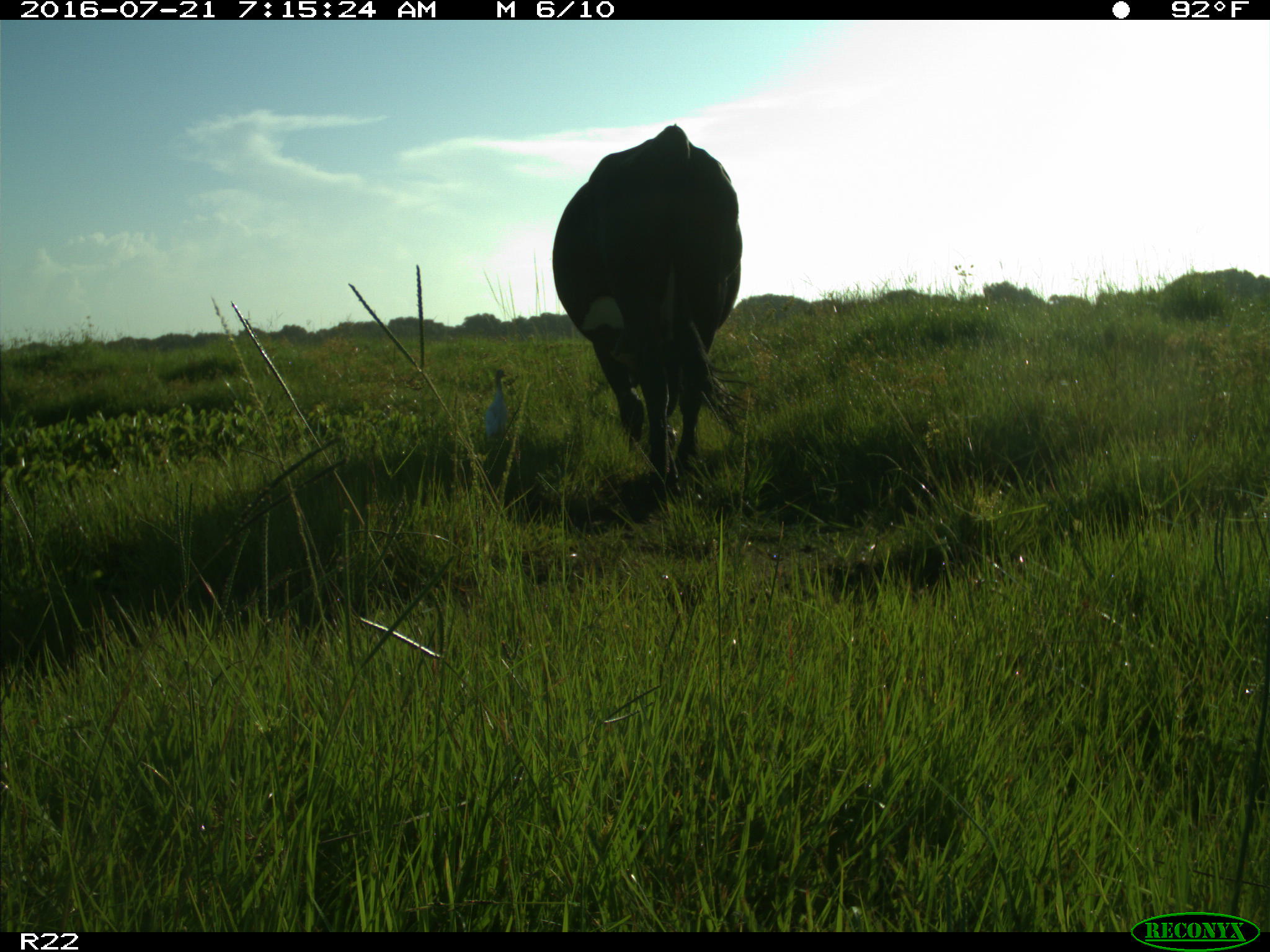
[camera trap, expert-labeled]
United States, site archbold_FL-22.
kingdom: Animalia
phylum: Chordata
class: Mammalia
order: Artiodactyla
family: Bovidae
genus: Bos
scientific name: Bos taurus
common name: domestic cow